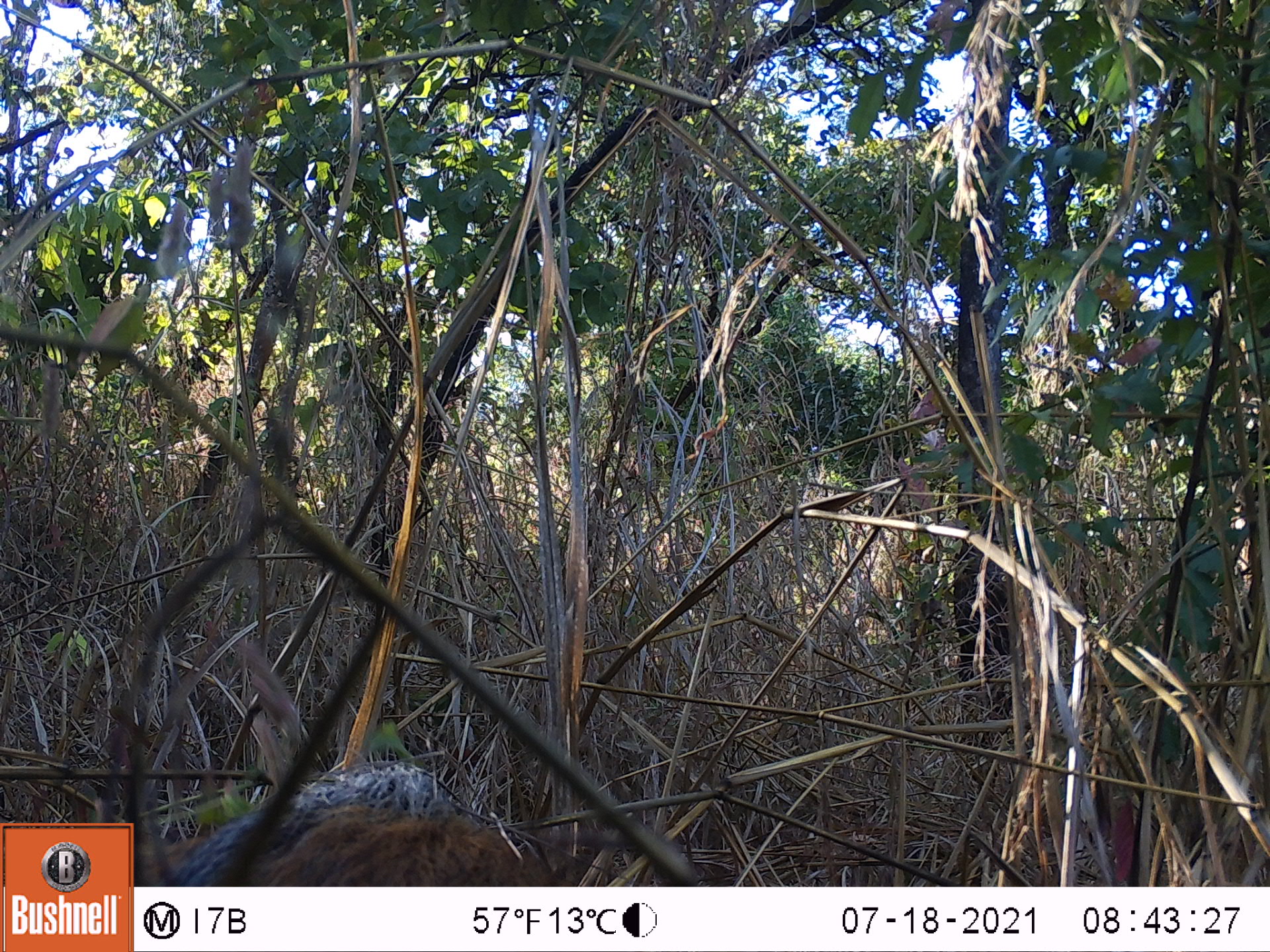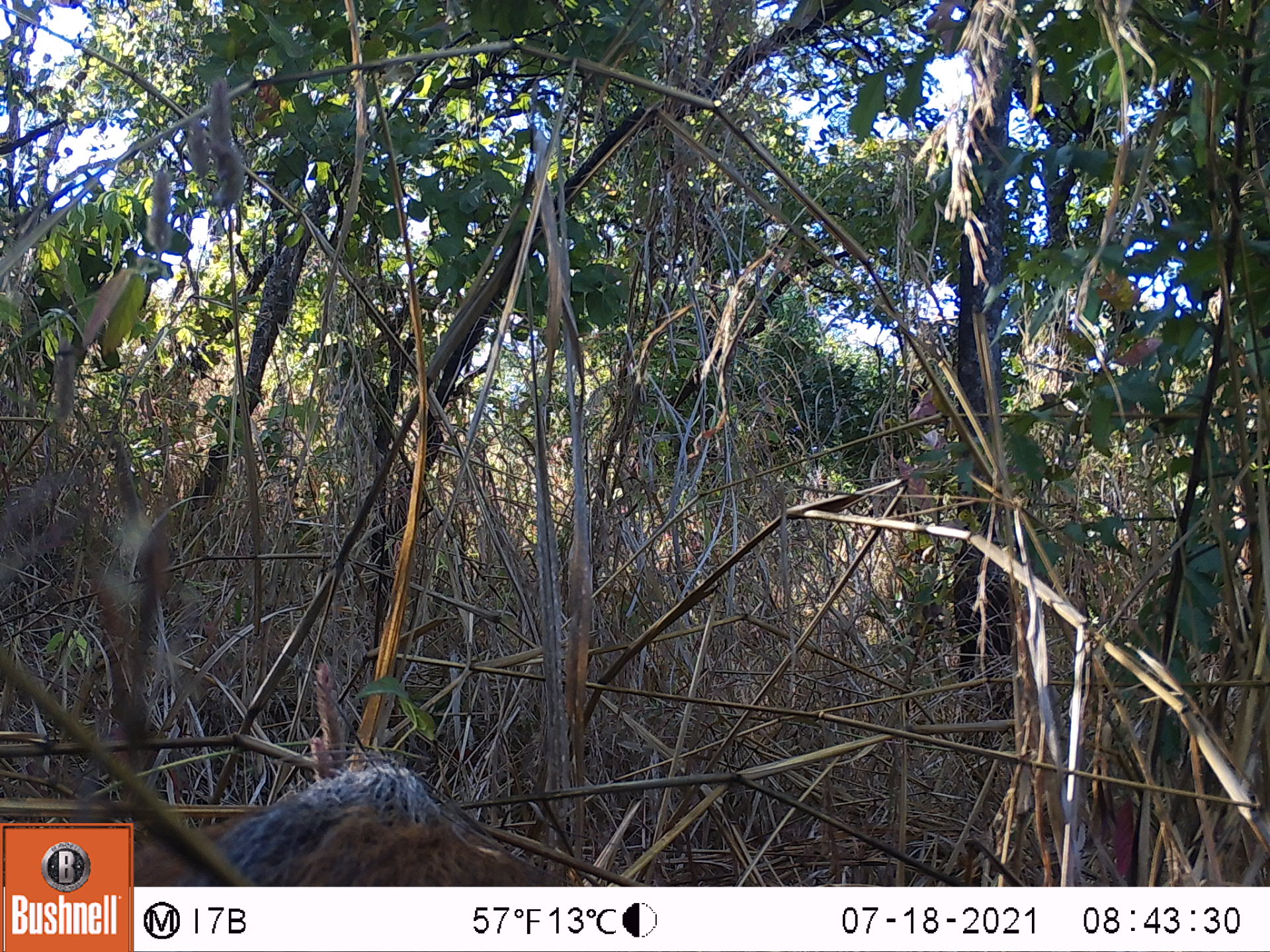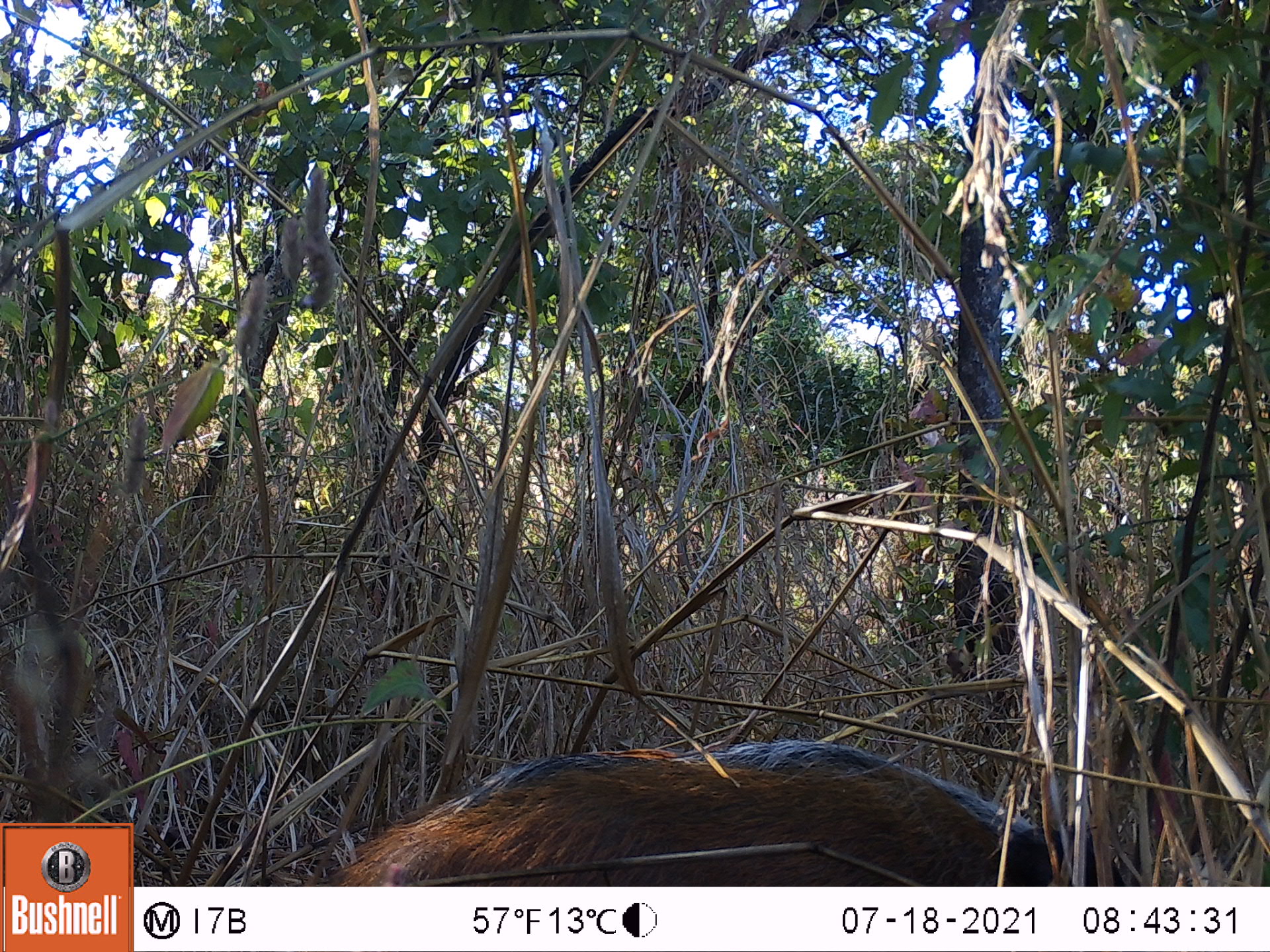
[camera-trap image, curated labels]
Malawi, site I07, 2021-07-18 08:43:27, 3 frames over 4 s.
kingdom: Animalia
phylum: Chordata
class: Mammalia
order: Artiodactyla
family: Suidae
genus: Potamochoerus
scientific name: Potamochoerus larvatus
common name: bushpig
Bushpig (Potamochoerus larvatus), count 1.